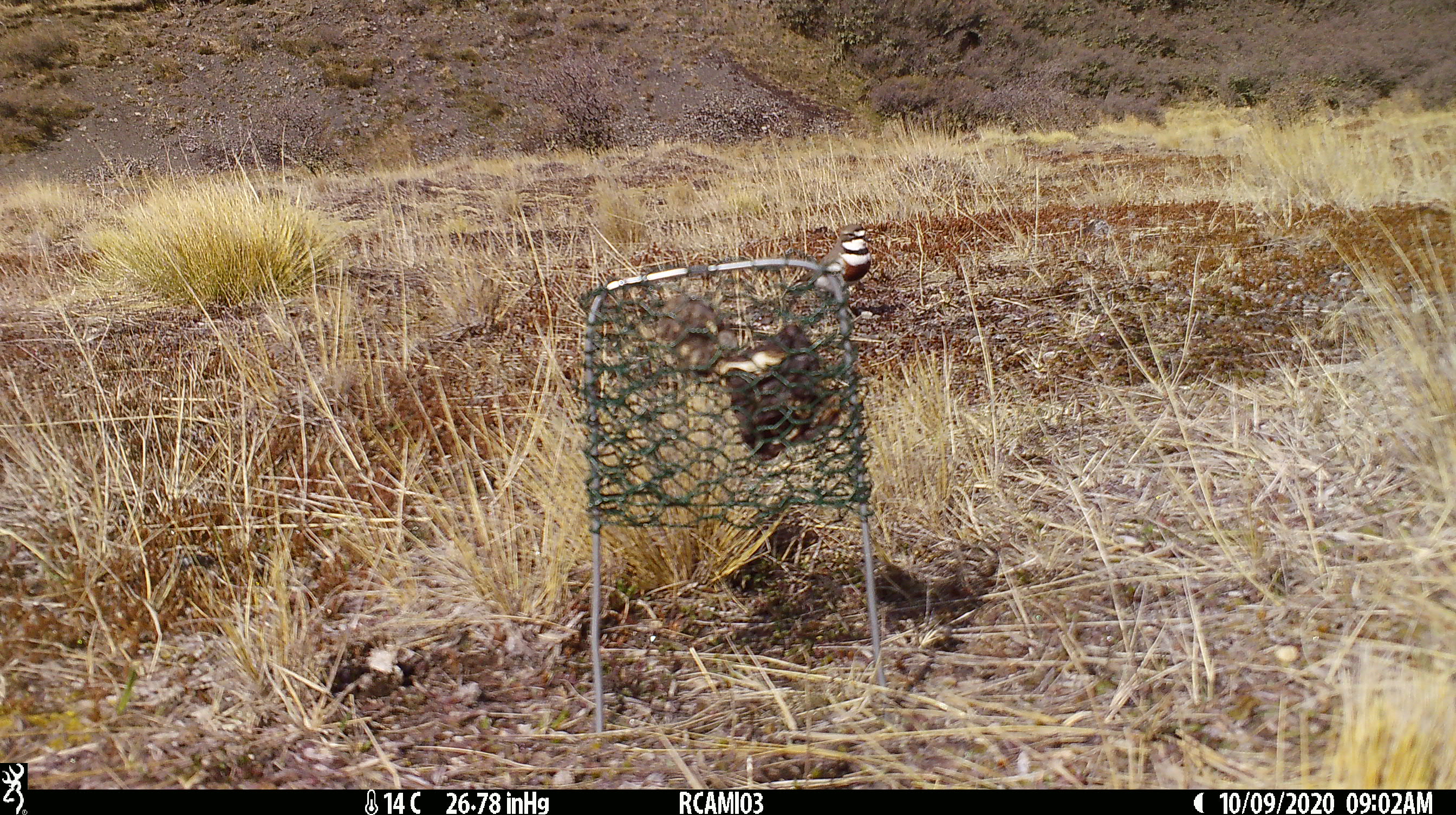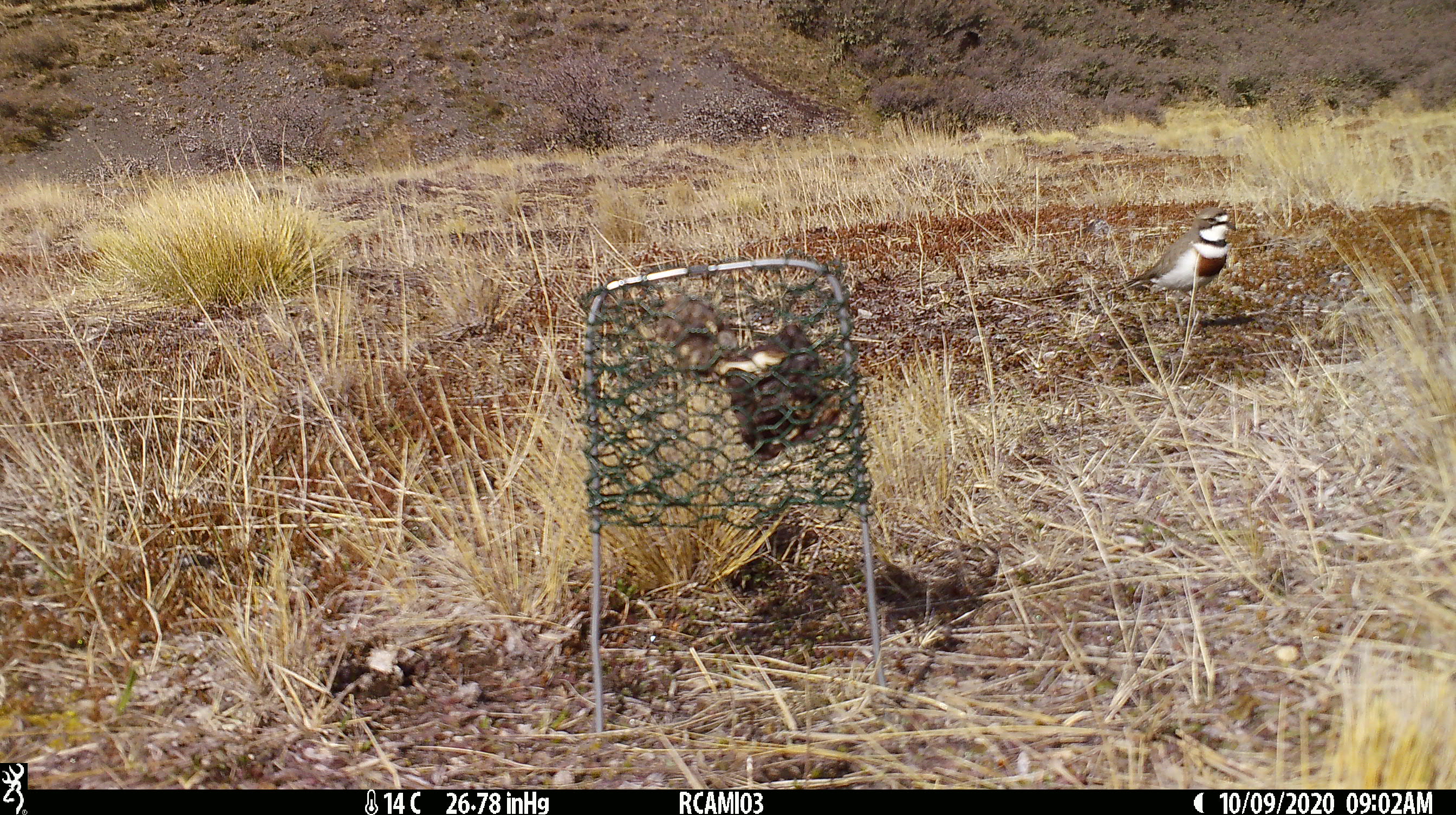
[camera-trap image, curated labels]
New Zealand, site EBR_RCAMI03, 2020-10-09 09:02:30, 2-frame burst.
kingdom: Animalia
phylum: Chordata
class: Aves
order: Charadriiformes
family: Charadriidae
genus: Charadrius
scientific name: Charadrius bicinctus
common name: double-banded plover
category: banded dotterel